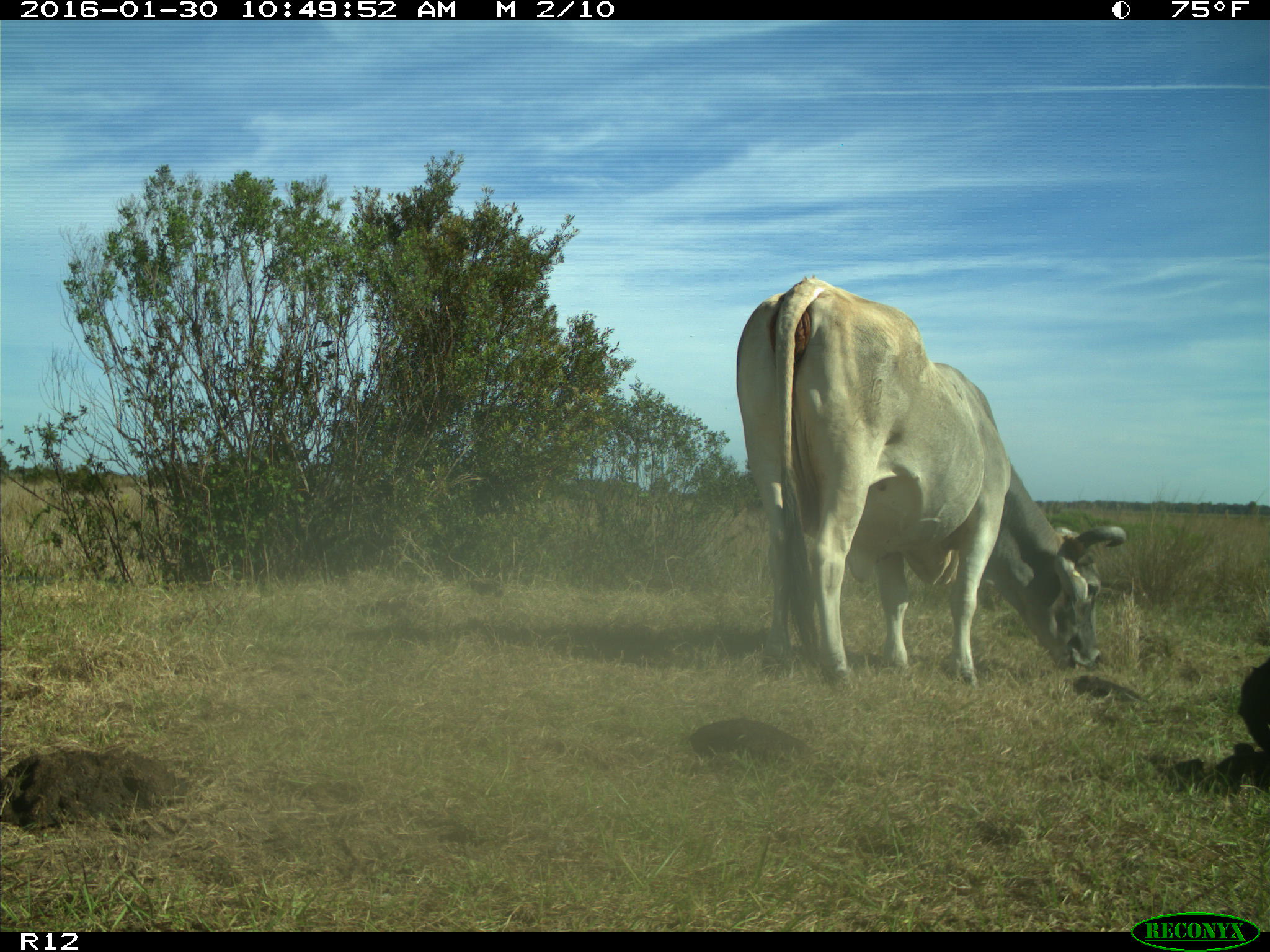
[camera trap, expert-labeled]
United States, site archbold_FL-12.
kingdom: Animalia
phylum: Chordata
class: Mammalia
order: Artiodactyla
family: Bovidae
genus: Bos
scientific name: Bos taurus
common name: domestic cow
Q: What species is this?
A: Bos taurus (domestic cow).